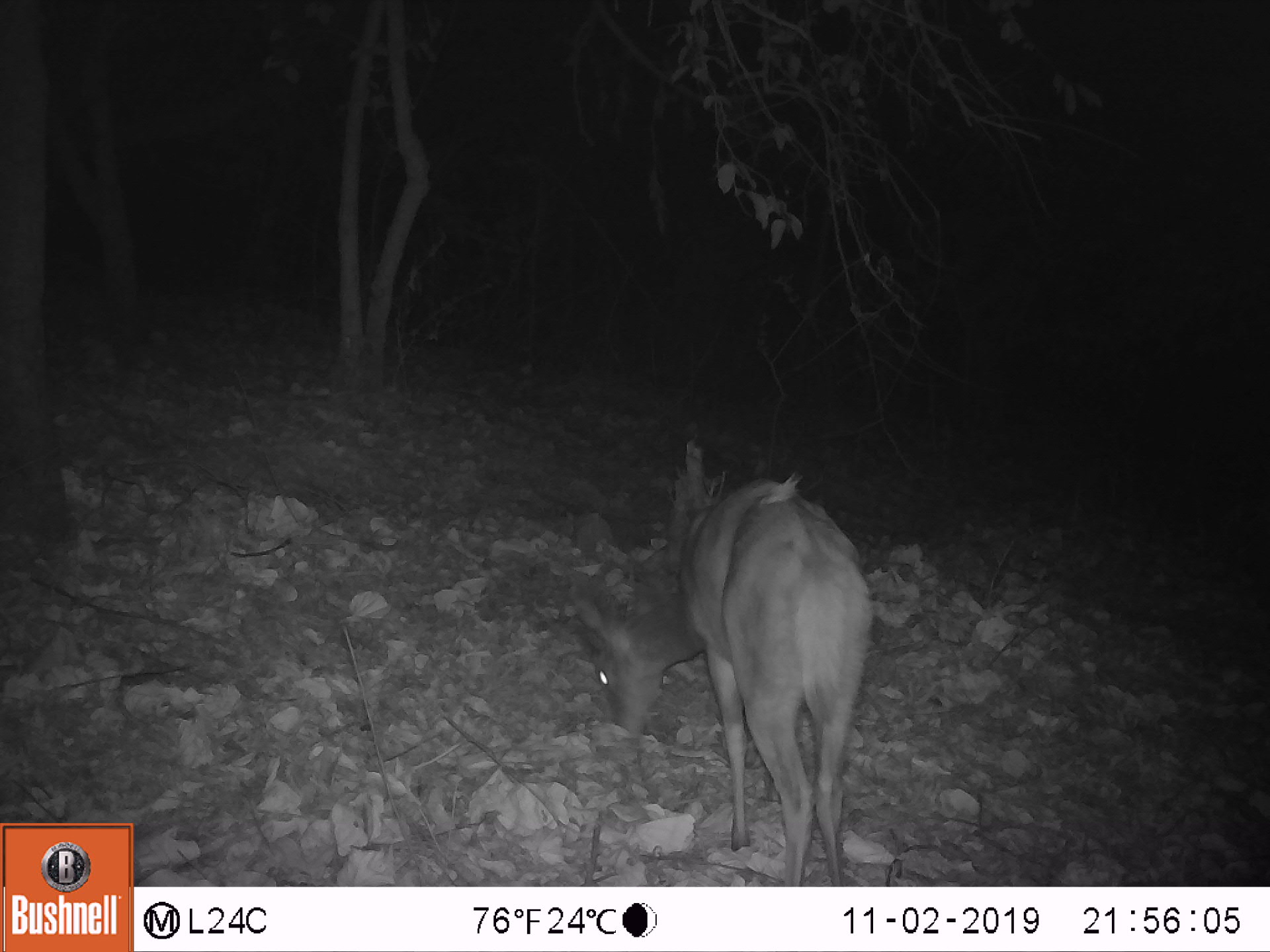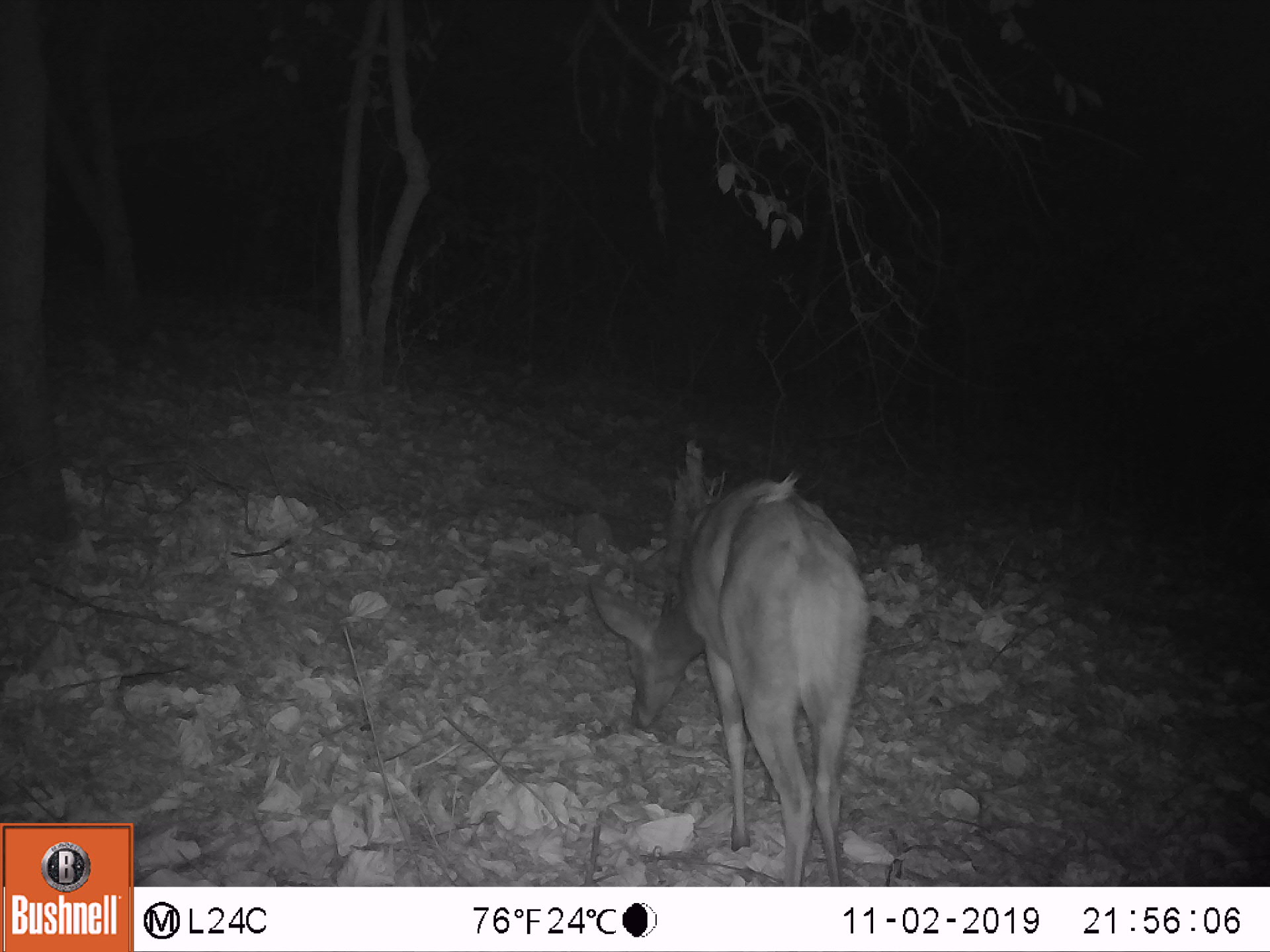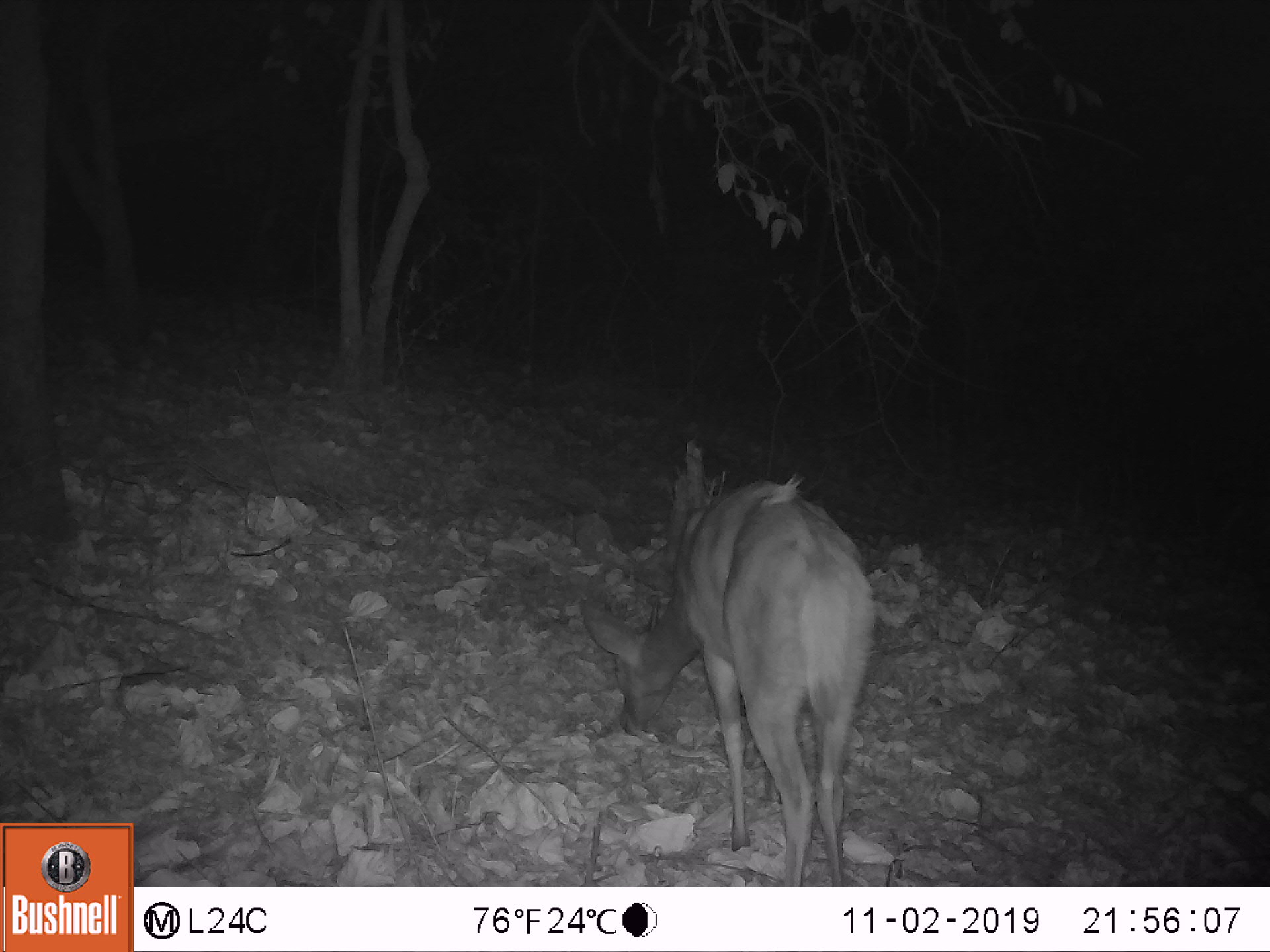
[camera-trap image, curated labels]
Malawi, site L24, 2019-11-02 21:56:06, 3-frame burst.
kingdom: Animalia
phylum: Chordata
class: Mammalia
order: Artiodactyla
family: Bovidae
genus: Tragelaphus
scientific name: Tragelaphus sylvaticus sylvaticus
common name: cape bushbuck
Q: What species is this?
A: Cape bushbuck (Tragelaphus sylvaticus sylvaticus).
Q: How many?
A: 1.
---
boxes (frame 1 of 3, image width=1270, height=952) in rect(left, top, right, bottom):
cape bushbuck: rect(563, 465, 882, 883)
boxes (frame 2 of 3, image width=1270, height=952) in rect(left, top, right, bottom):
cape bushbuck: rect(578, 459, 883, 883)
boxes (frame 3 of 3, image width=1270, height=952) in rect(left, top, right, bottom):
cape bushbuck: rect(571, 471, 891, 882)